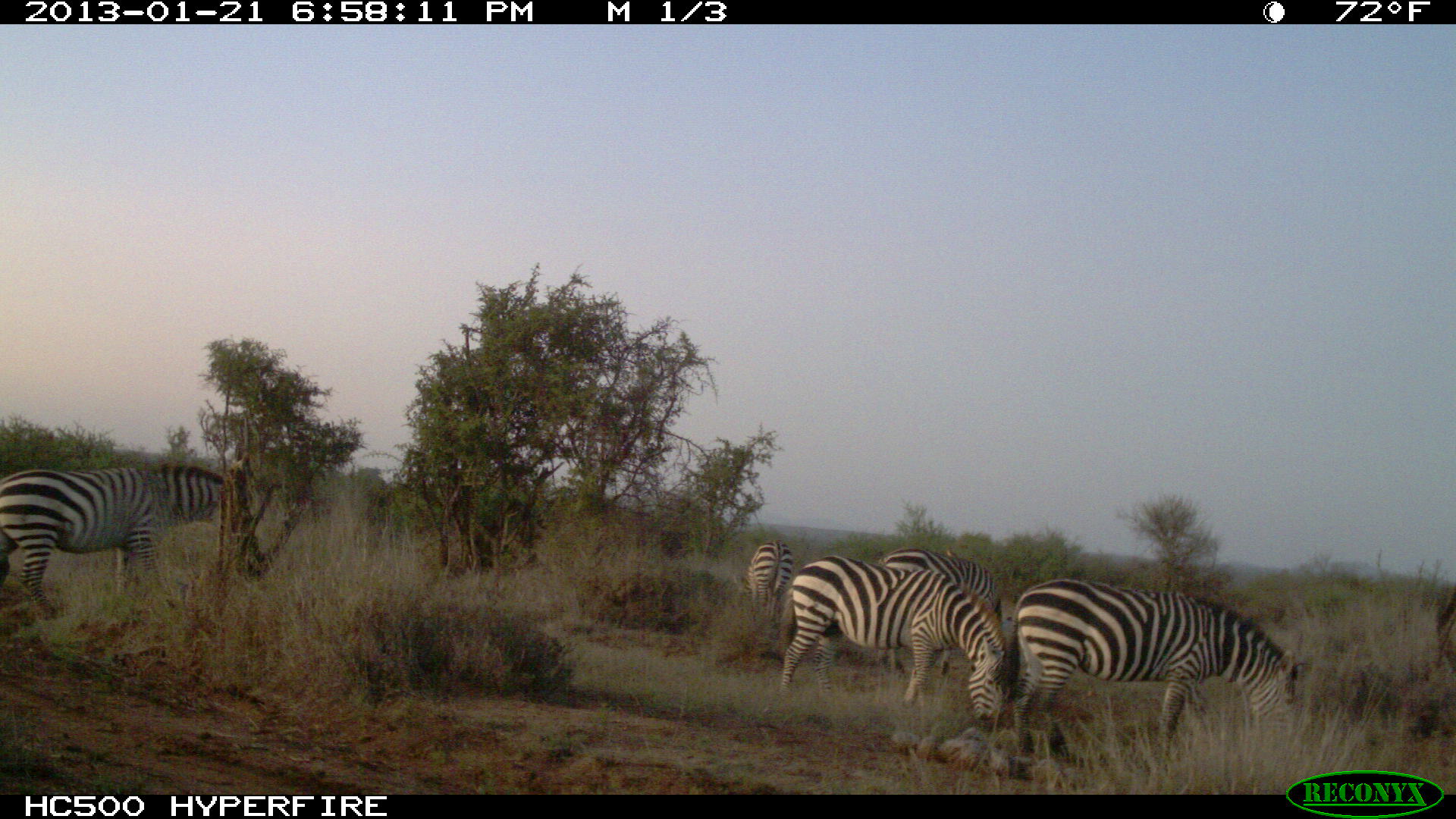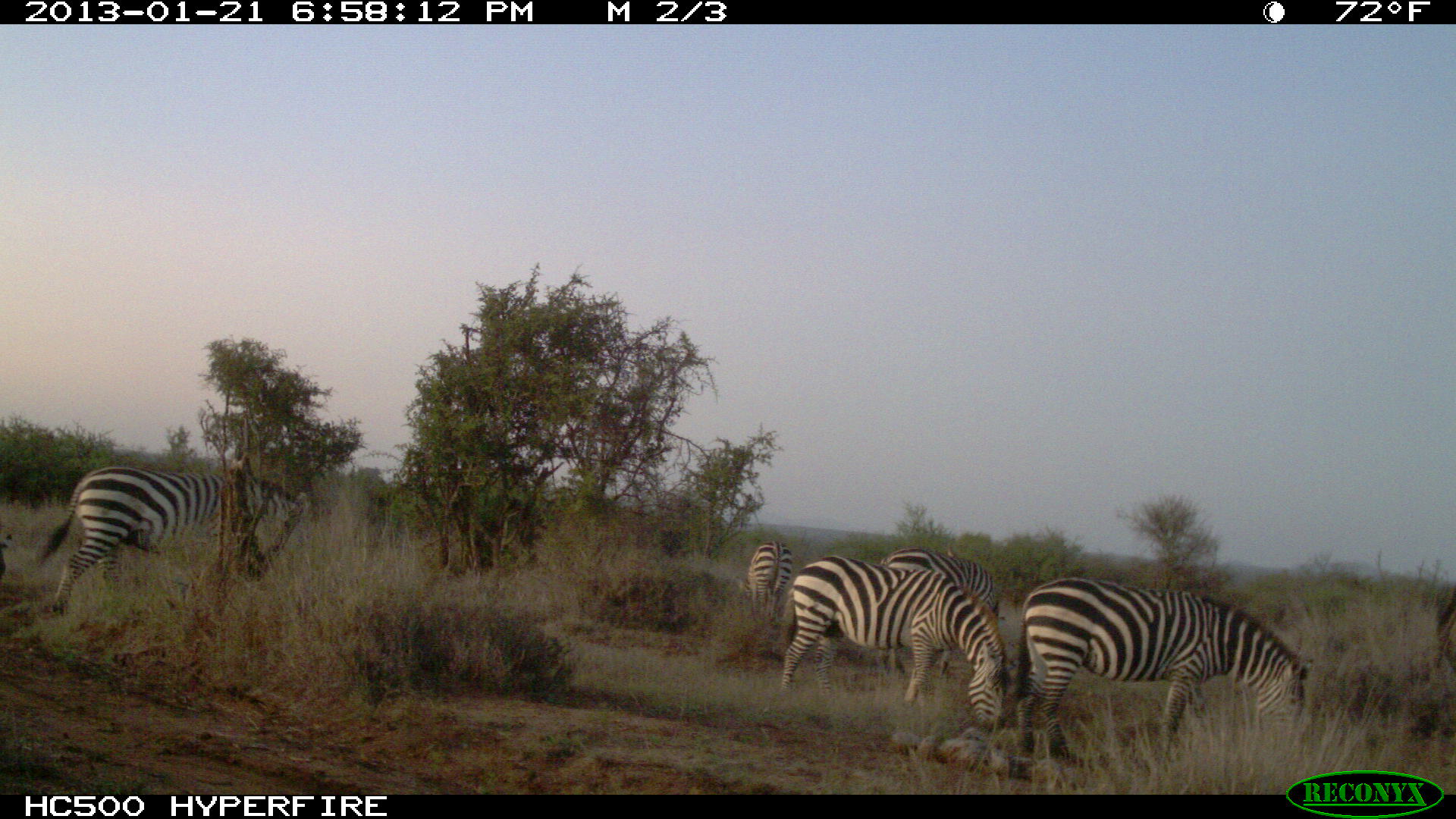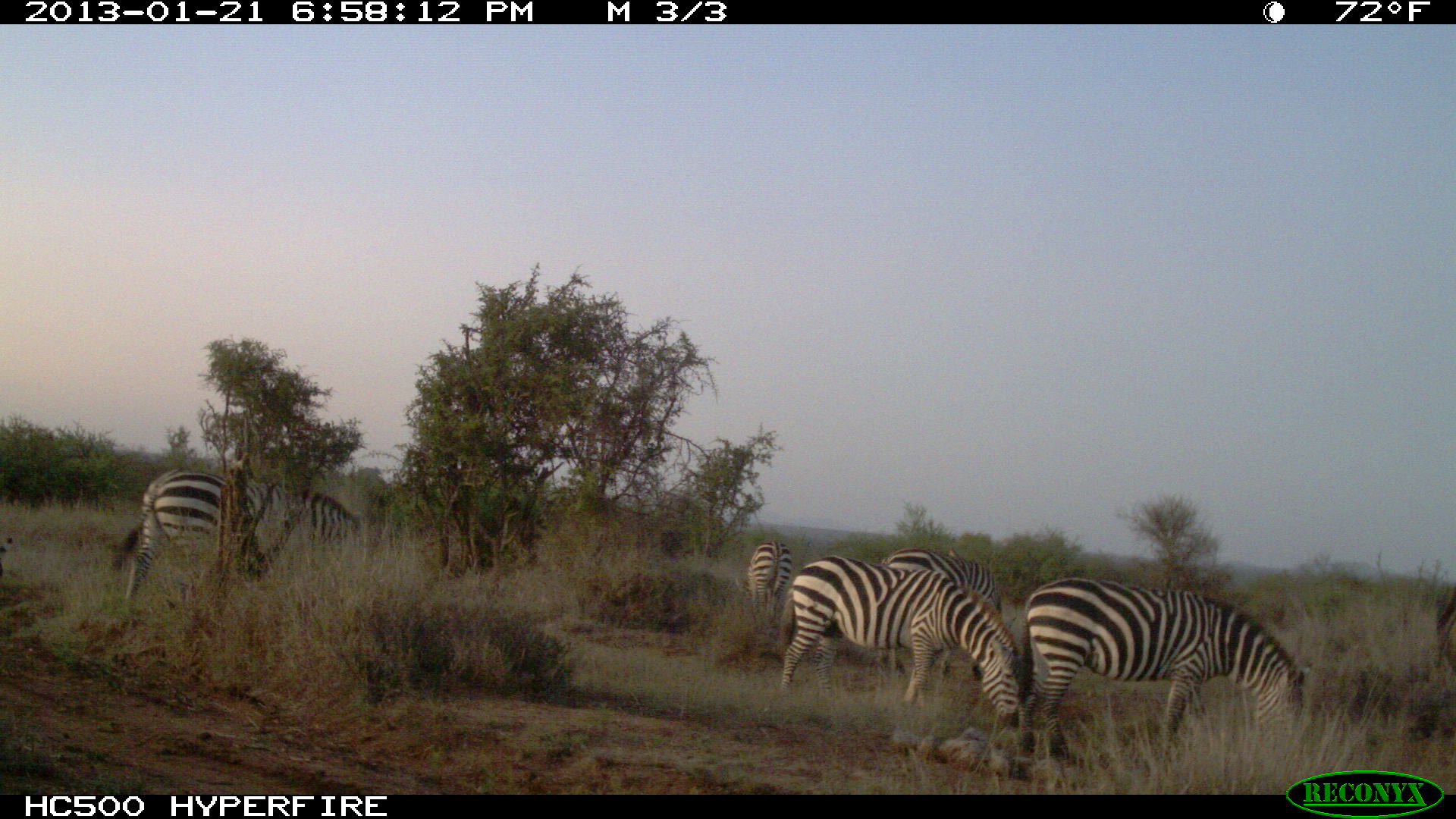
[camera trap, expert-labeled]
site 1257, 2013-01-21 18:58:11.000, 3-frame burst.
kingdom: Animalia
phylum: Chordata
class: Mammalia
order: Perissodactyla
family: Equidae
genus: Equus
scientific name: Equus quagga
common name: plains zebra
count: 5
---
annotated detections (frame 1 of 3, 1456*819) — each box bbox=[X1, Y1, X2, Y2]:
equus quagga: bbox=[995, 577, 1303, 773]; bbox=[774, 551, 1009, 723]; bbox=[0, 461, 231, 621]; bbox=[877, 549, 1004, 675]; bbox=[735, 538, 795, 633]